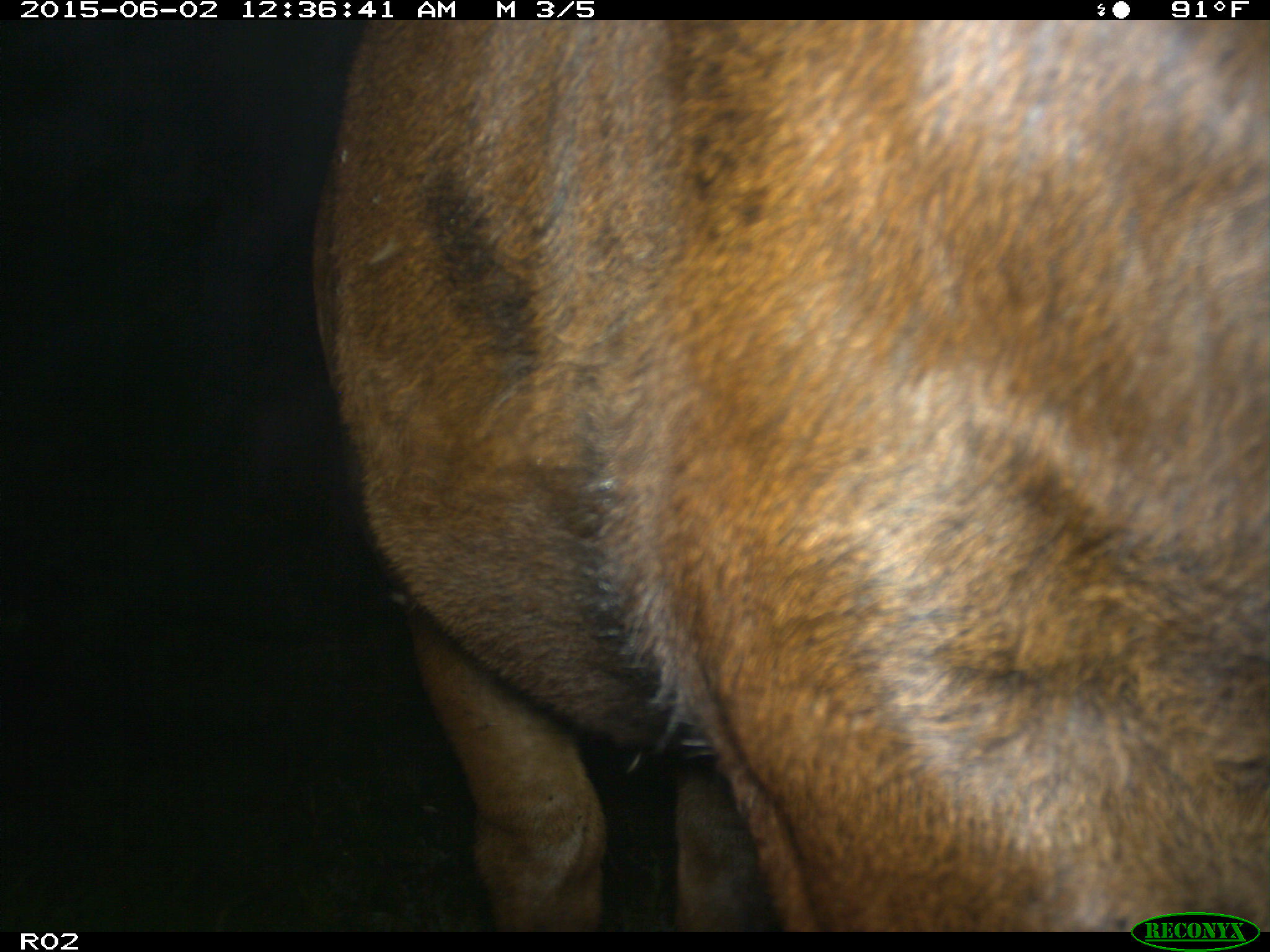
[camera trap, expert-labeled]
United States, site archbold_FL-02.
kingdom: Animalia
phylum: Chordata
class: Mammalia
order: Artiodactyla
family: Bovidae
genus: Bos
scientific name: Bos taurus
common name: domestic cow